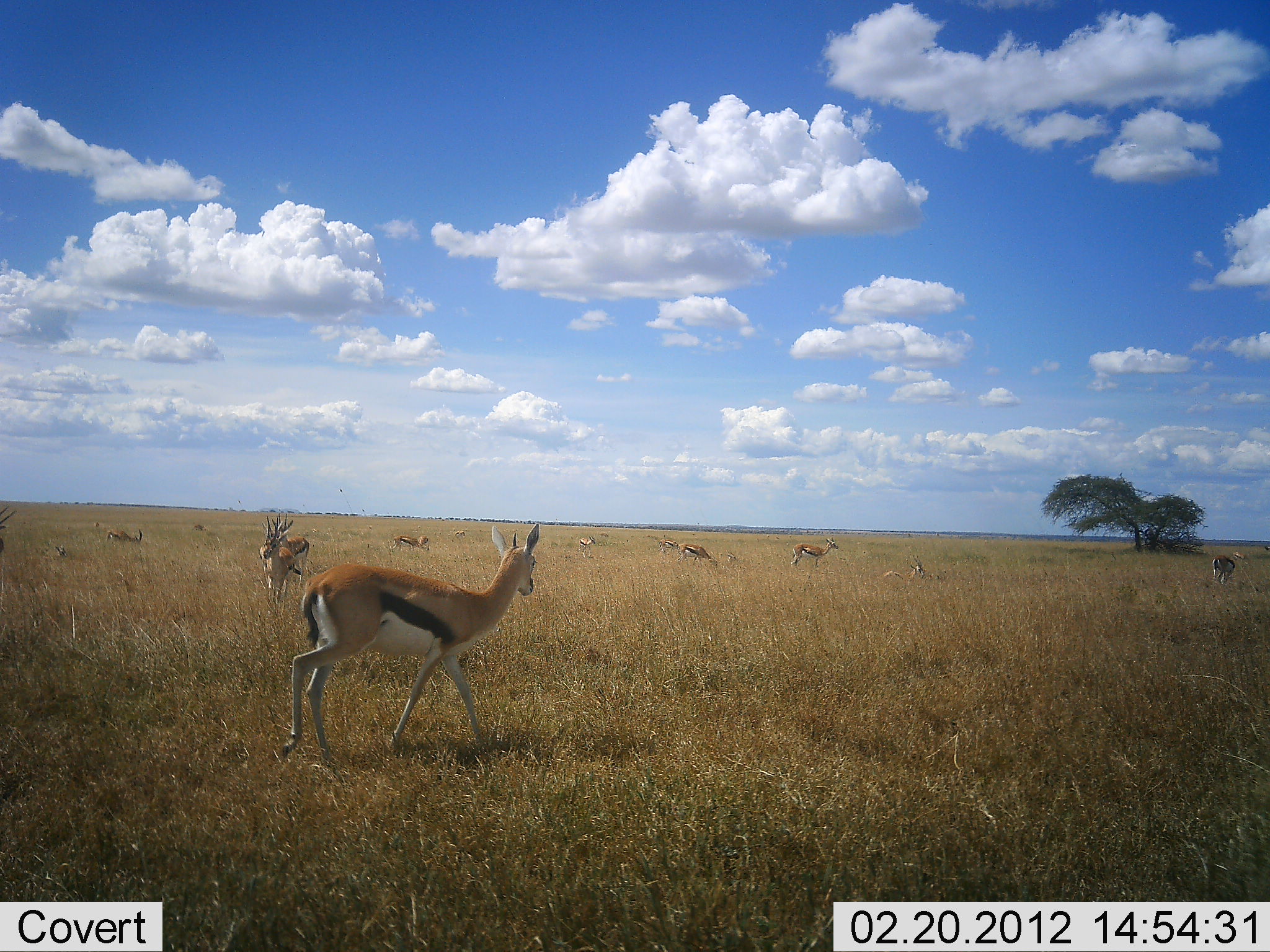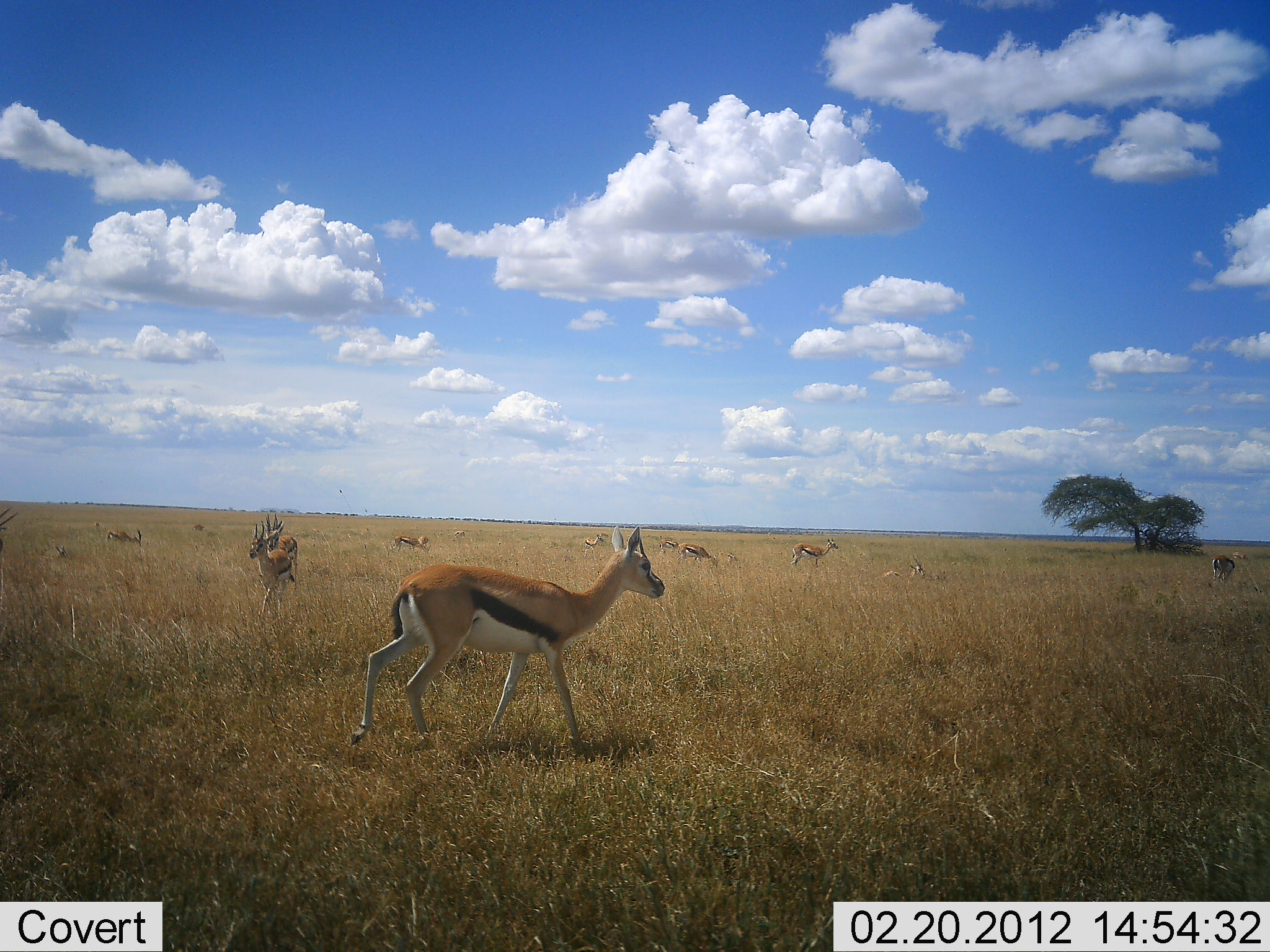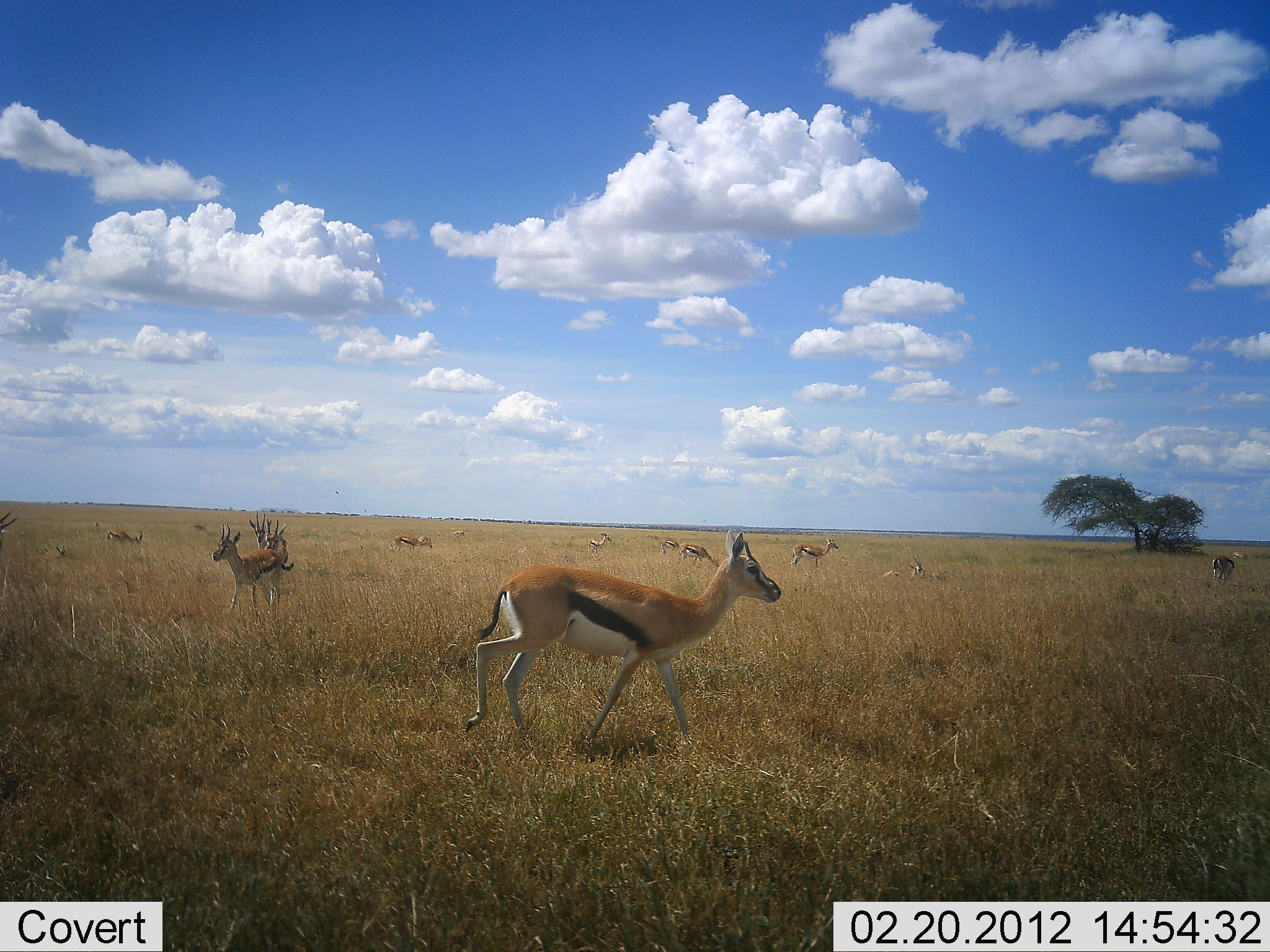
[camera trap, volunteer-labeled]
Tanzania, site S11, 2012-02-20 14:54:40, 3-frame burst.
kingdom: Animalia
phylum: Chordata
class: Mammalia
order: Artiodactyla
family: Bovidae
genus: Eudorcas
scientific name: Eudorcas thomsonii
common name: thomson's gazelle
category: gazellethomsons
Gazellethomsons (thomson's gazelle) (Eudorcas thomsonii), count 11-50. Behavior (volunteer vote fractions): standing 68%, resting 36%, moving 89%, interacting 4%. Young present (vote fraction): 4%. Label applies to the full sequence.